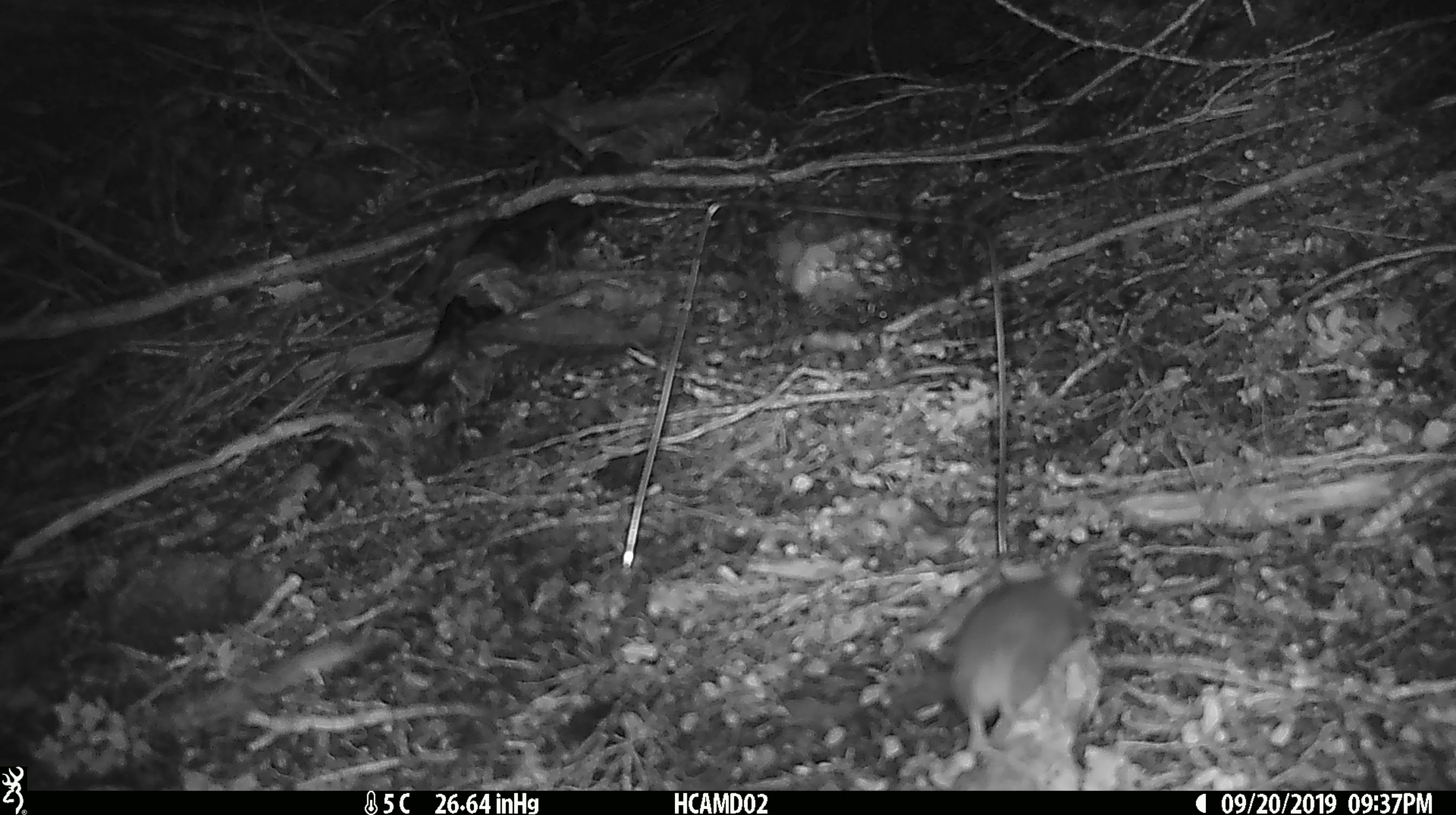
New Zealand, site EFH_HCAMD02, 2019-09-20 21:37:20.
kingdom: Animalia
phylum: Chordata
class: Mammalia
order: Rodentia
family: Muridae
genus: Mus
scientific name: Mus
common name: mouse